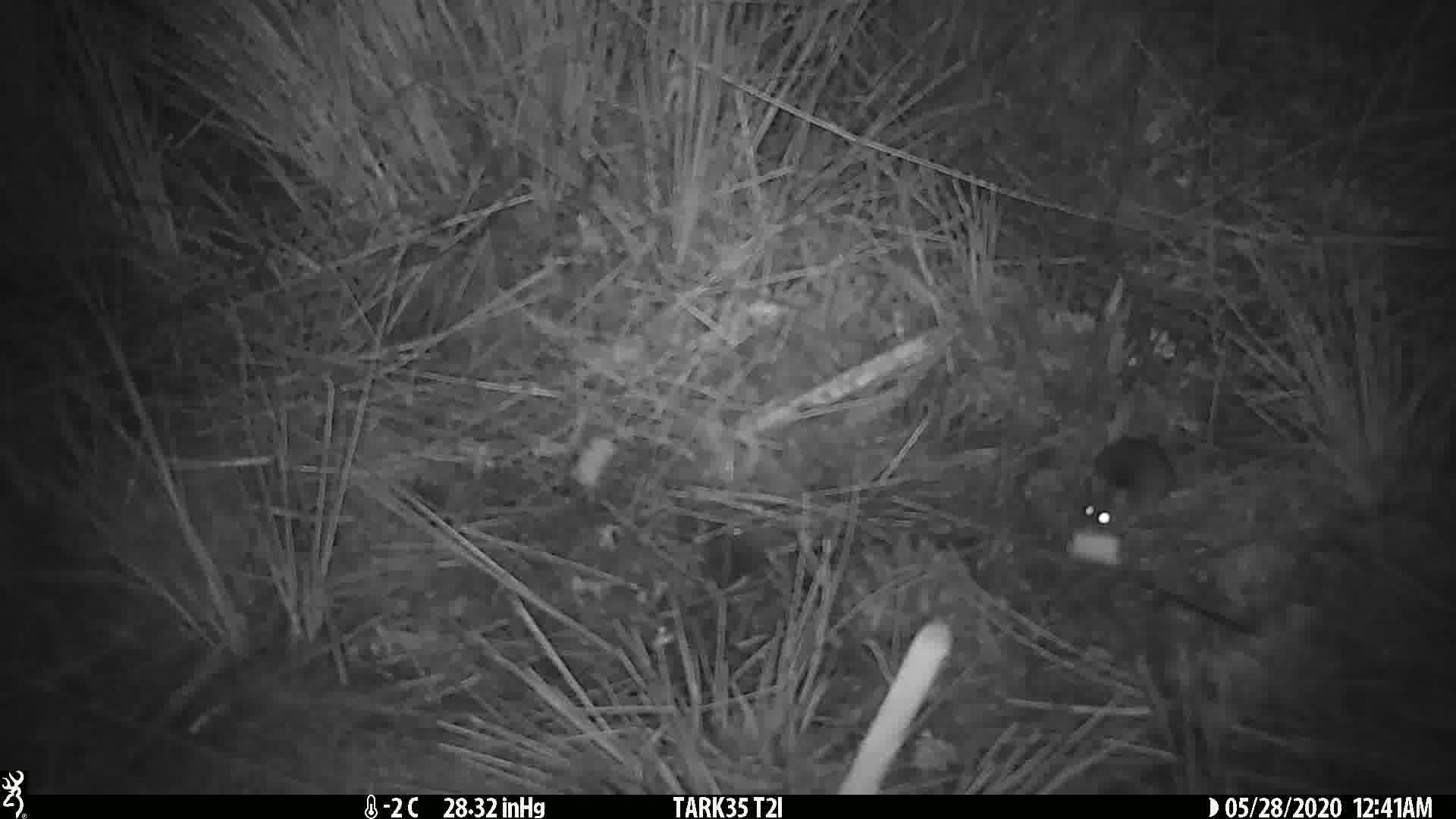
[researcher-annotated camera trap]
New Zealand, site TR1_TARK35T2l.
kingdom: Animalia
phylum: Chordata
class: Mammalia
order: Rodentia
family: Muridae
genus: Mus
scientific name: Mus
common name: mouse